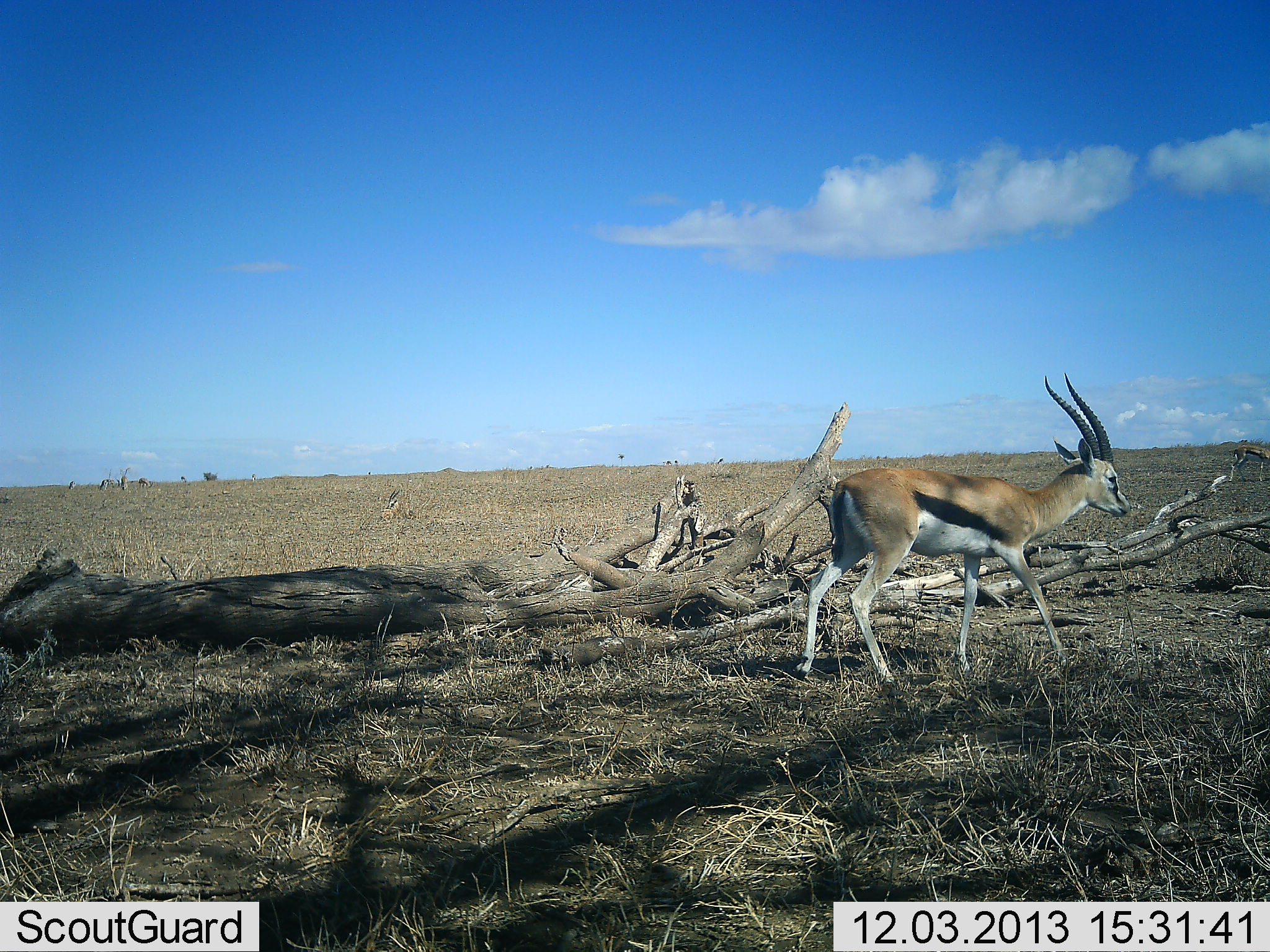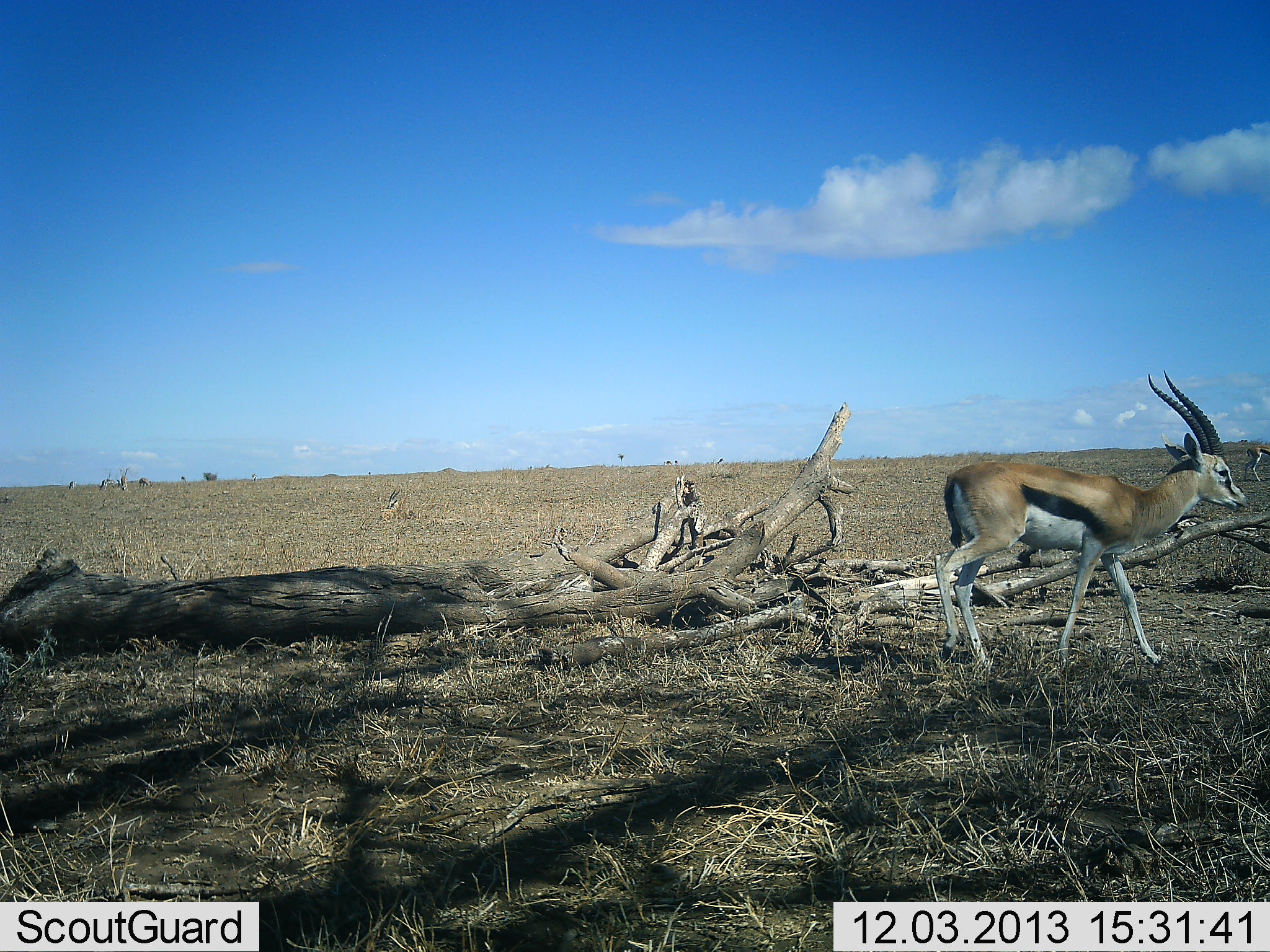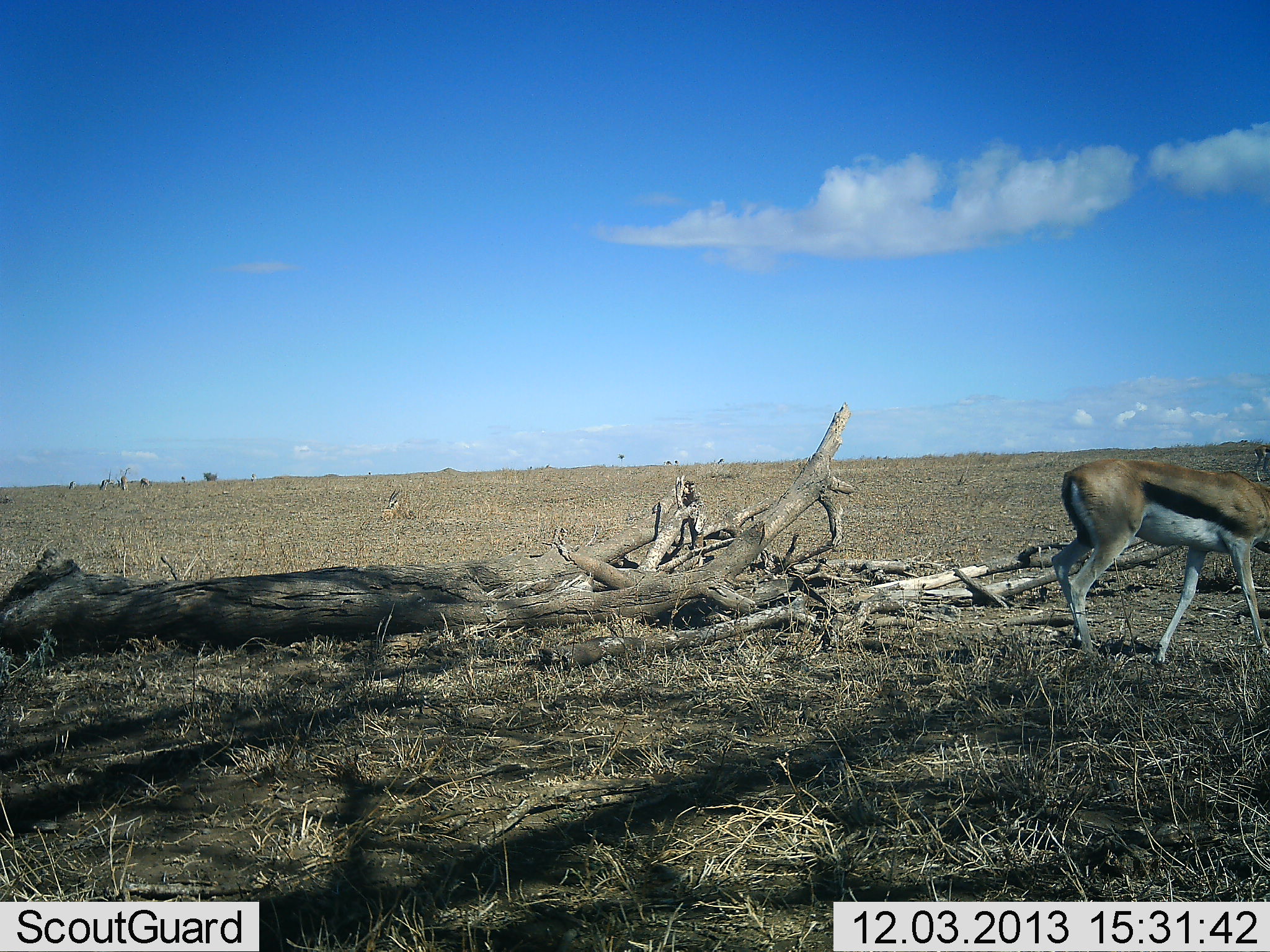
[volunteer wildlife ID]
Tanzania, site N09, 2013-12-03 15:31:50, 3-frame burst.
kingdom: Animalia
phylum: Chordata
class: Mammalia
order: Artiodactyla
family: Bovidae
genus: Eudorcas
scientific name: Eudorcas thomsonii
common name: thomson's gazelle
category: gazellethomsons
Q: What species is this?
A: Gazellethomsons (thomson's gazelle) (Eudorcas thomsonii).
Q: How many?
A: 2.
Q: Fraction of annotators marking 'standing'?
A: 10%.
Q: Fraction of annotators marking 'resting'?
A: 10%.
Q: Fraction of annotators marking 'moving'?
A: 100%.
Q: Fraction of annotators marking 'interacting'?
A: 0%.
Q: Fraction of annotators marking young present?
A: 0%.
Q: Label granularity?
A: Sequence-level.